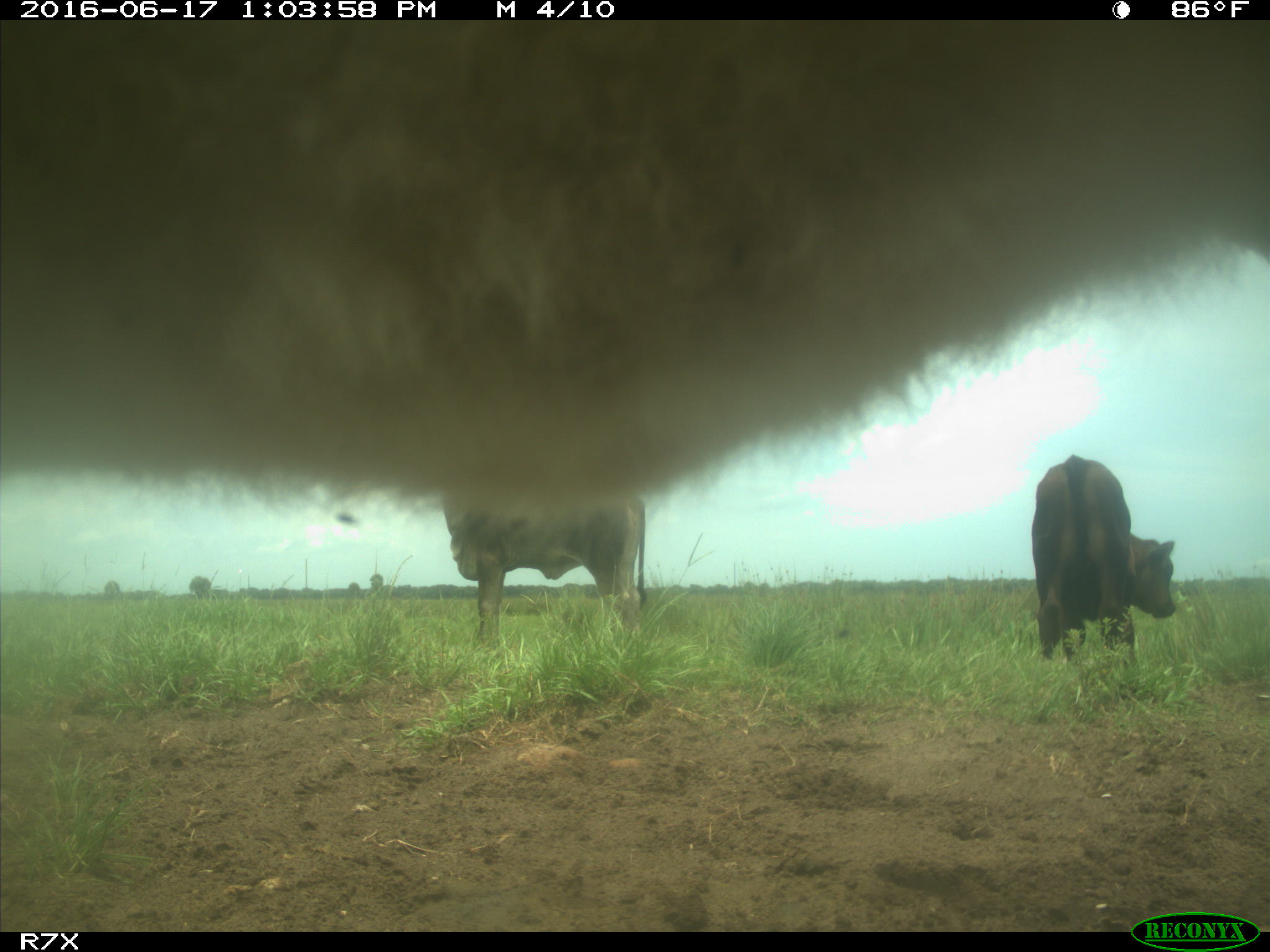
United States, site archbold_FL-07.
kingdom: Animalia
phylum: Chordata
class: Mammalia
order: Artiodactyla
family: Bovidae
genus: Bos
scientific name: Bos taurus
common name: domestic cow